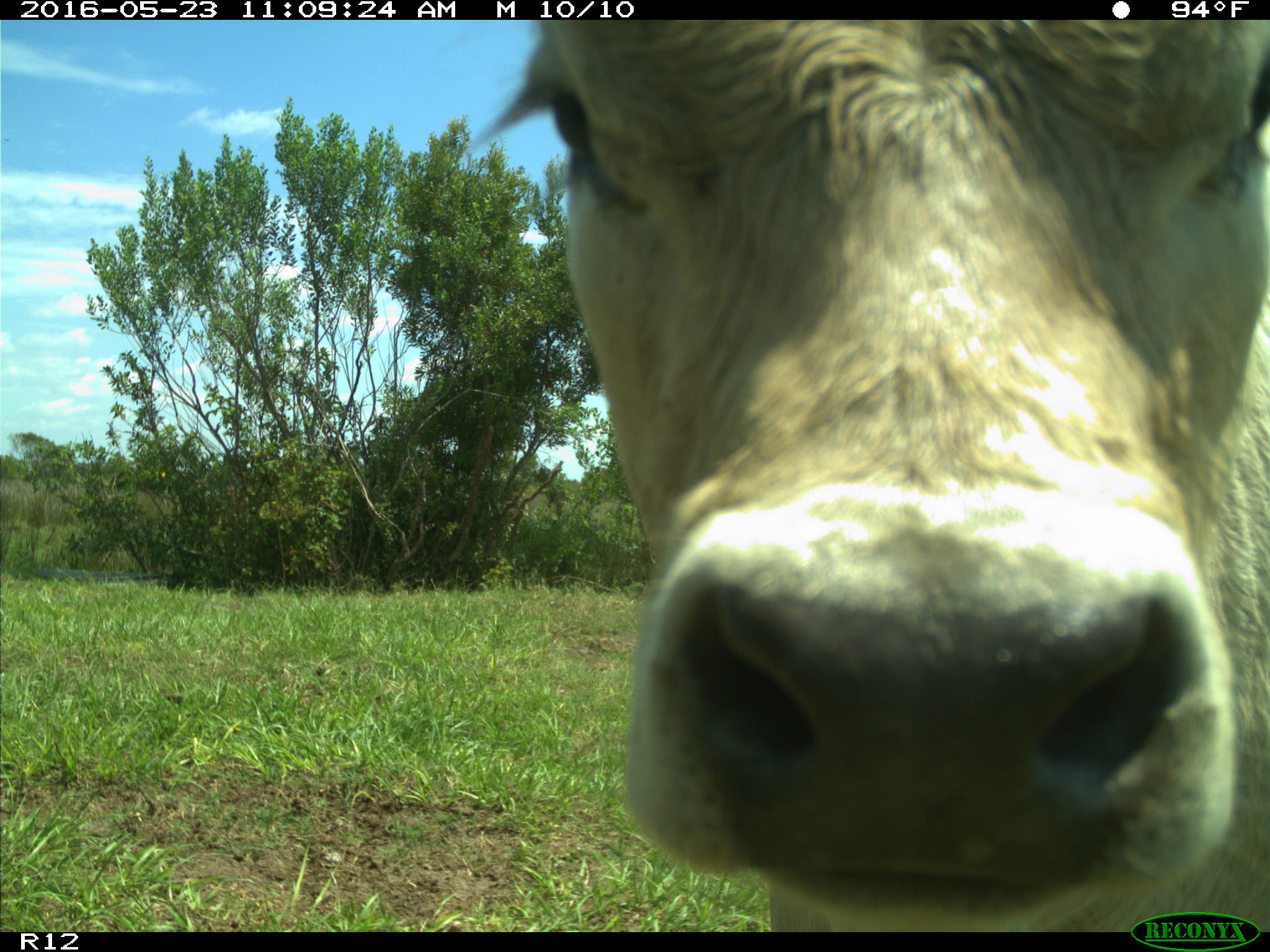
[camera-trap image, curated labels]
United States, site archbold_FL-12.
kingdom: Animalia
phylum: Chordata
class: Mammalia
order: Artiodactyla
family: Bovidae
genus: Bos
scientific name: Bos taurus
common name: domestic cow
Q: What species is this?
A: Bos taurus (domestic cow).